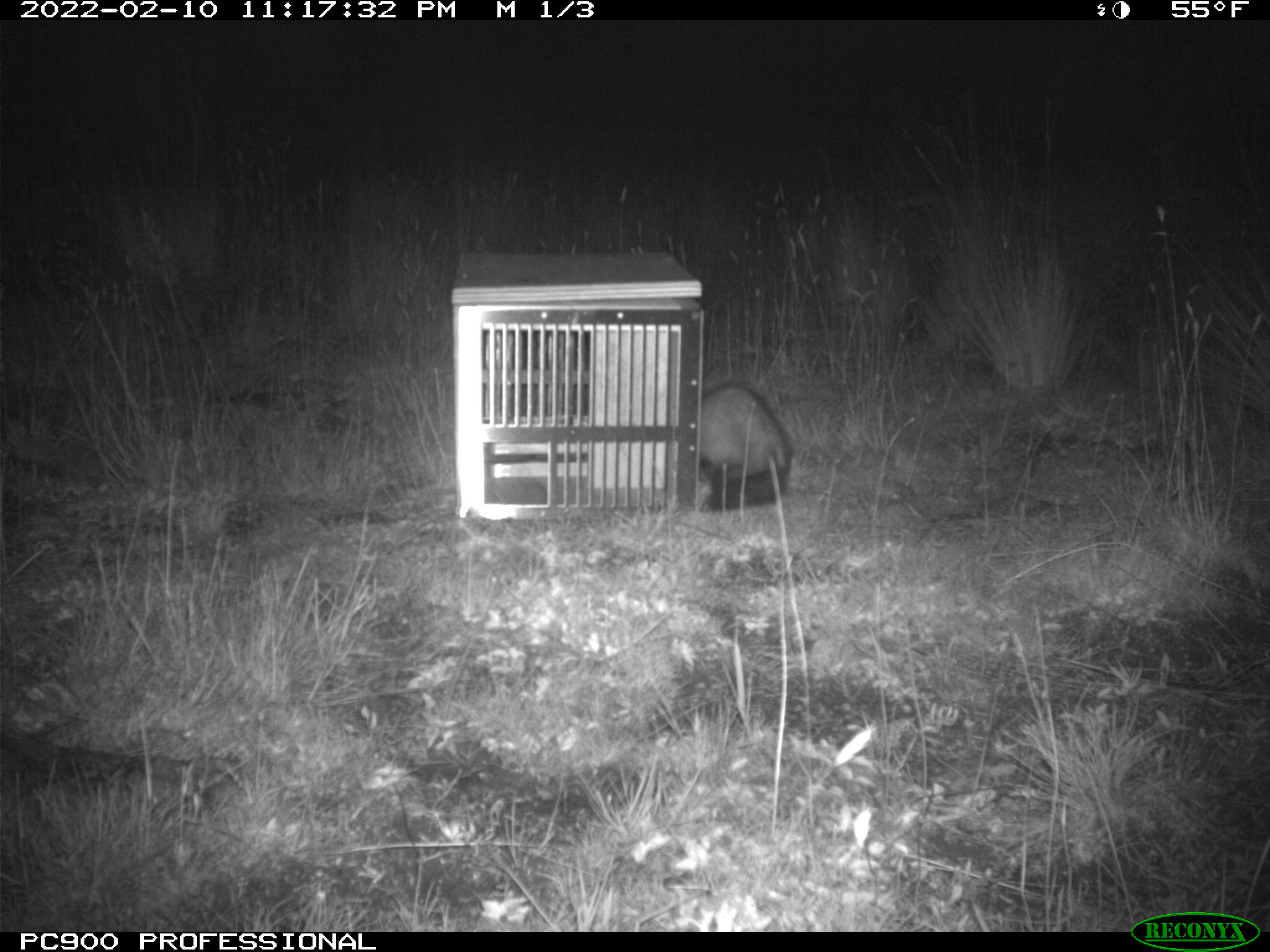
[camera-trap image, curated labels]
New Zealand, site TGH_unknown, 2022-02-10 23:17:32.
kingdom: Animalia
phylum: Chordata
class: Mammalia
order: Carnivora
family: Mustelidae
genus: Mustela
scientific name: Mustela furo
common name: ferret